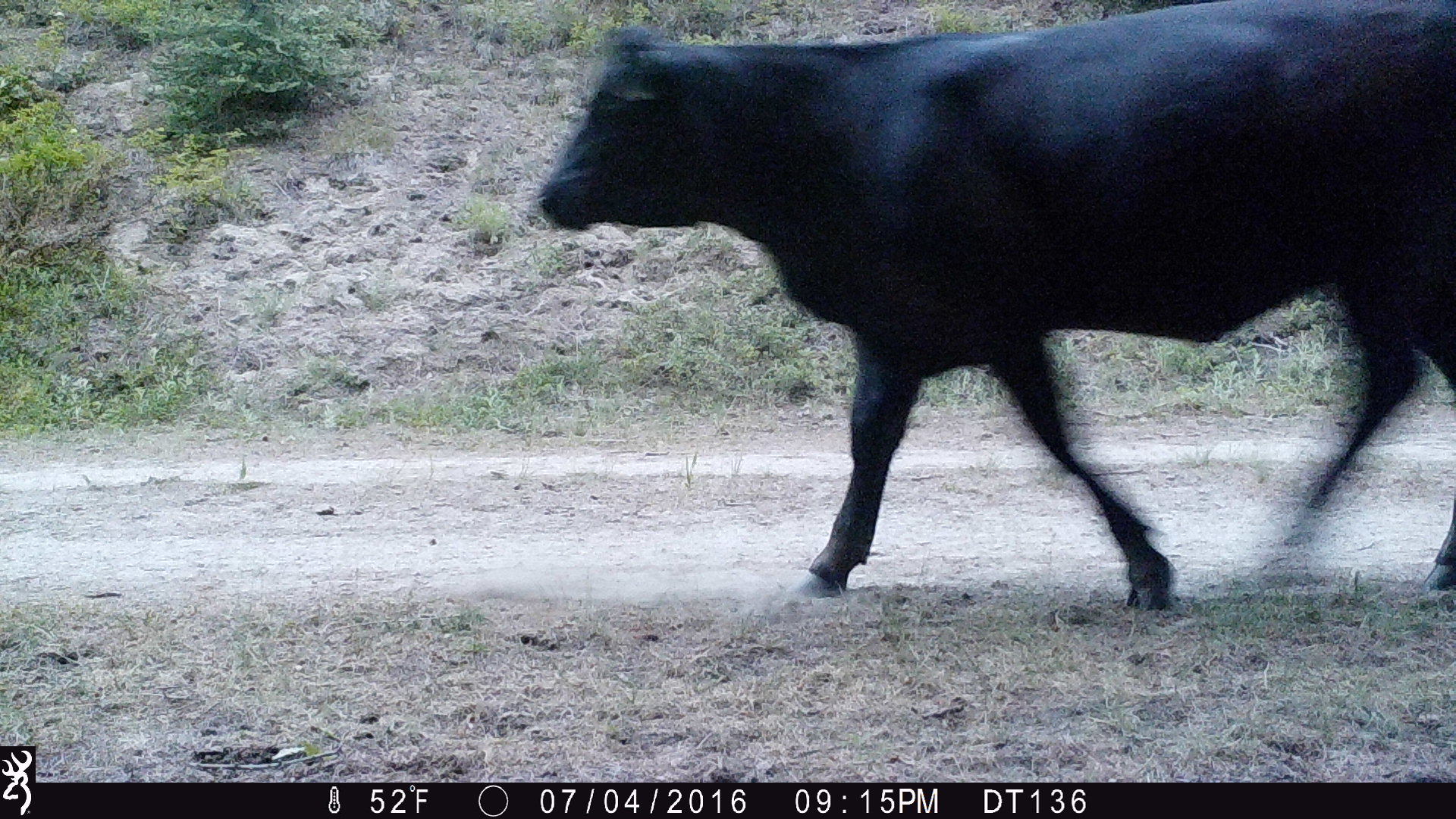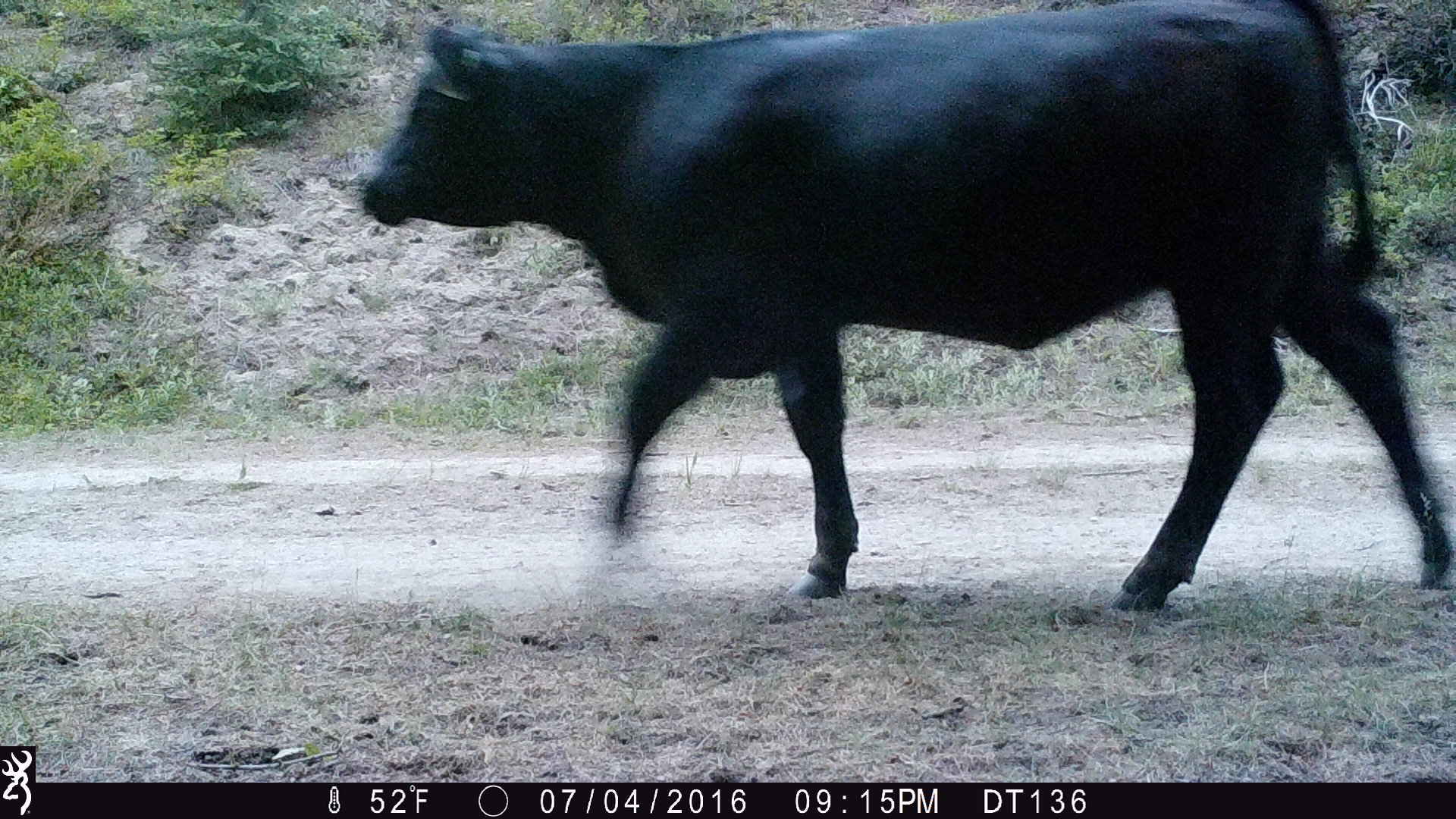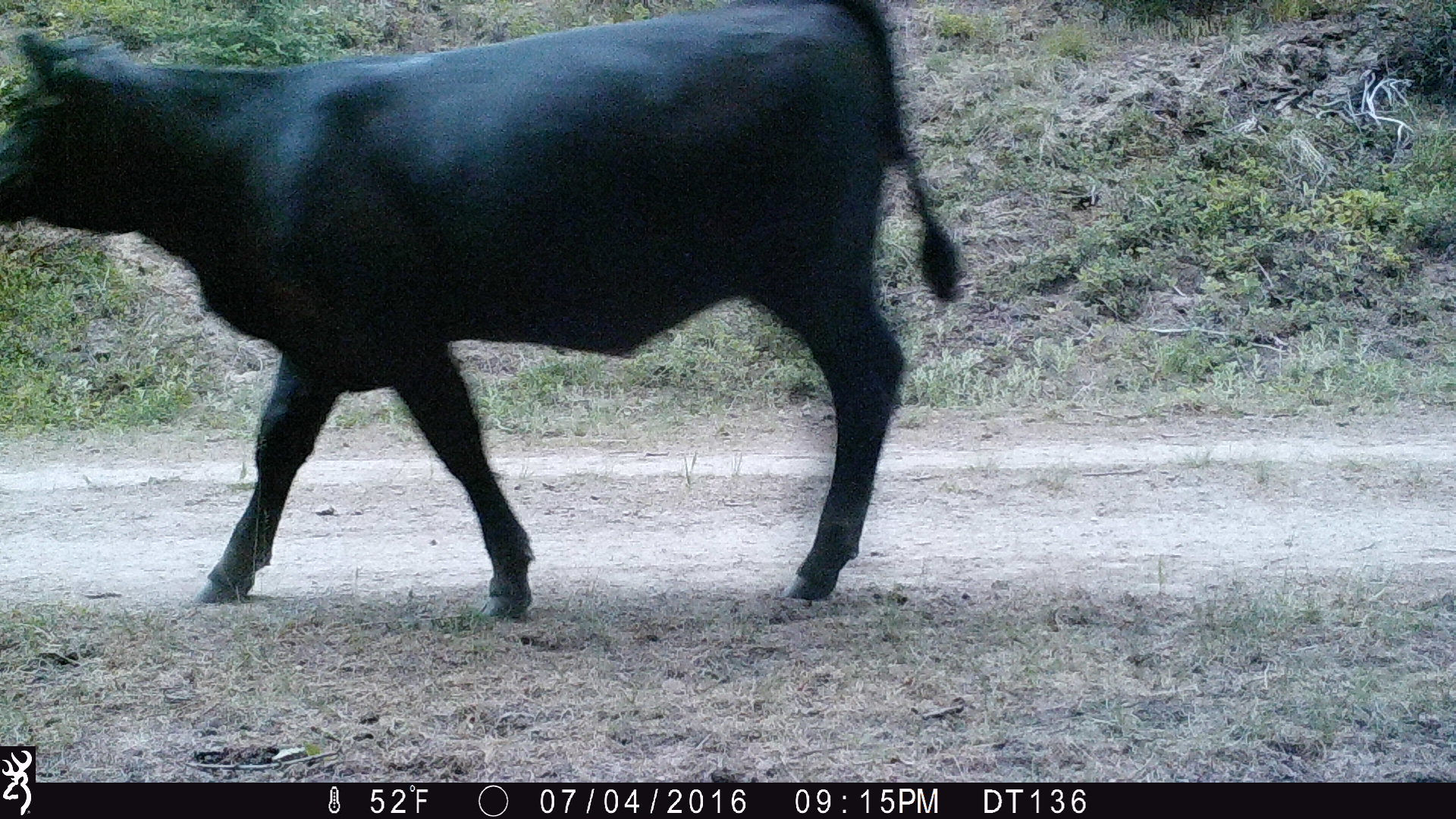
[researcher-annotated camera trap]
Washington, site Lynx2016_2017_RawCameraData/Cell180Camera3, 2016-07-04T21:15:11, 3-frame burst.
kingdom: Animalia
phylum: Chordata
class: Mammalia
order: Artiodactyla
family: Bovidae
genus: Bos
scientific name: Bos taurus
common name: domestic cattle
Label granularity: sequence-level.